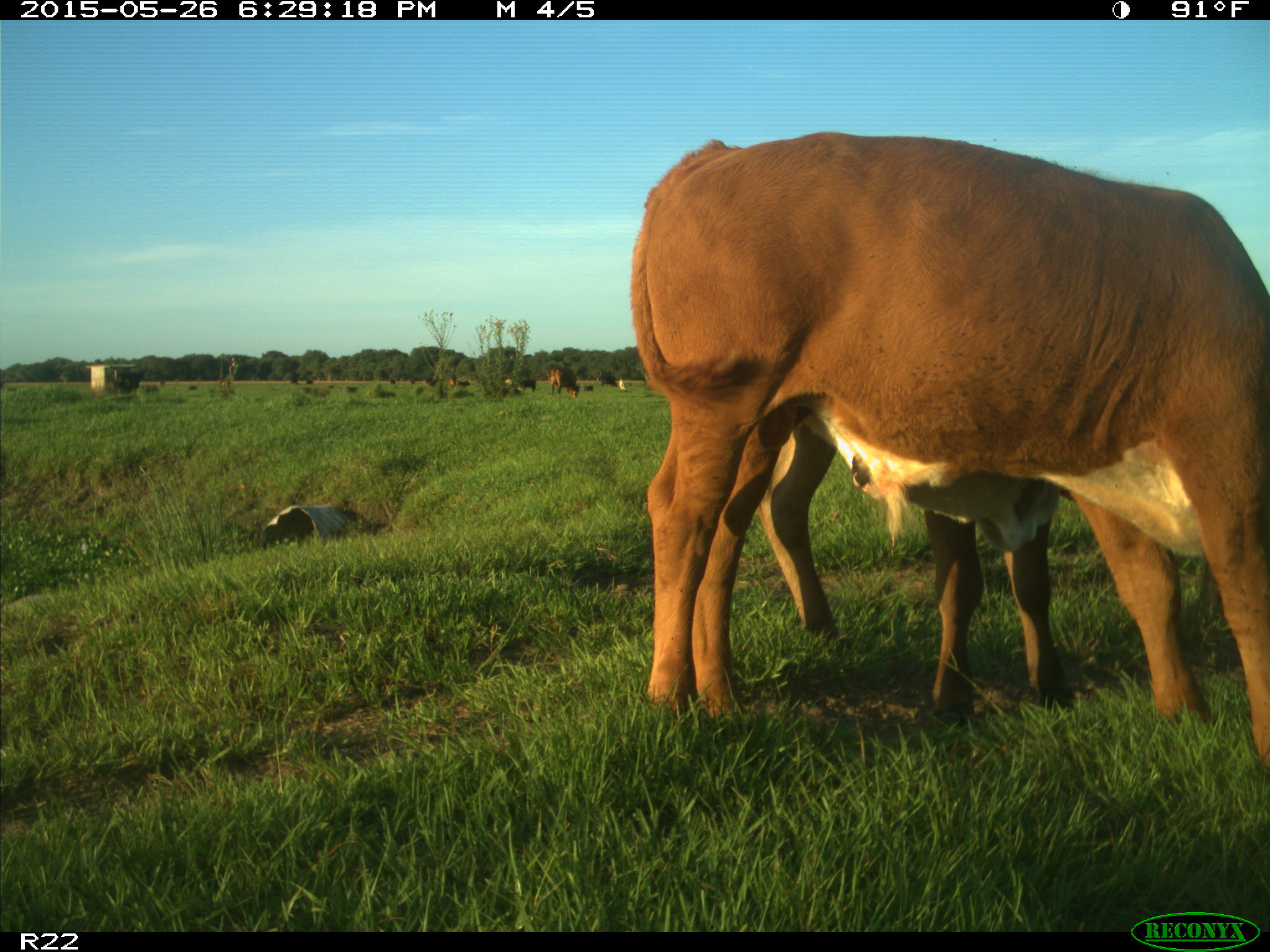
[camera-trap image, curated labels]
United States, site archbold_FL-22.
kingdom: Animalia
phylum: Chordata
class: Mammalia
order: Artiodactyla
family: Bovidae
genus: Bos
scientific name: Bos taurus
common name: domestic cow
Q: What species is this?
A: Bos taurus (domestic cow).